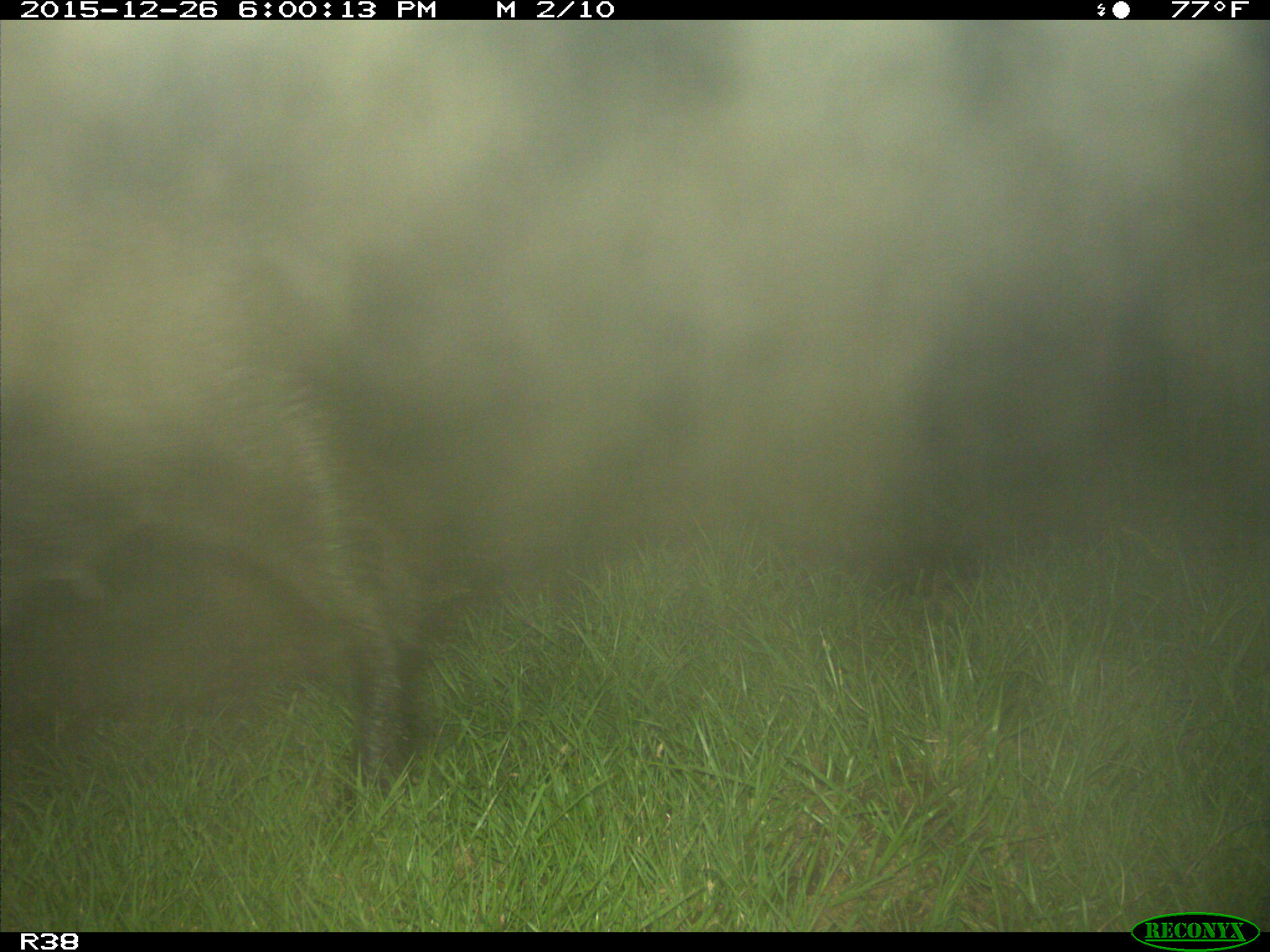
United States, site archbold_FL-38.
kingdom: Animalia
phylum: Chordata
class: Mammalia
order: Artiodactyla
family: Suidae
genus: Sus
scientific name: Sus scrofa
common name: wild boar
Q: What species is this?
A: Sus scrofa (wild boar).